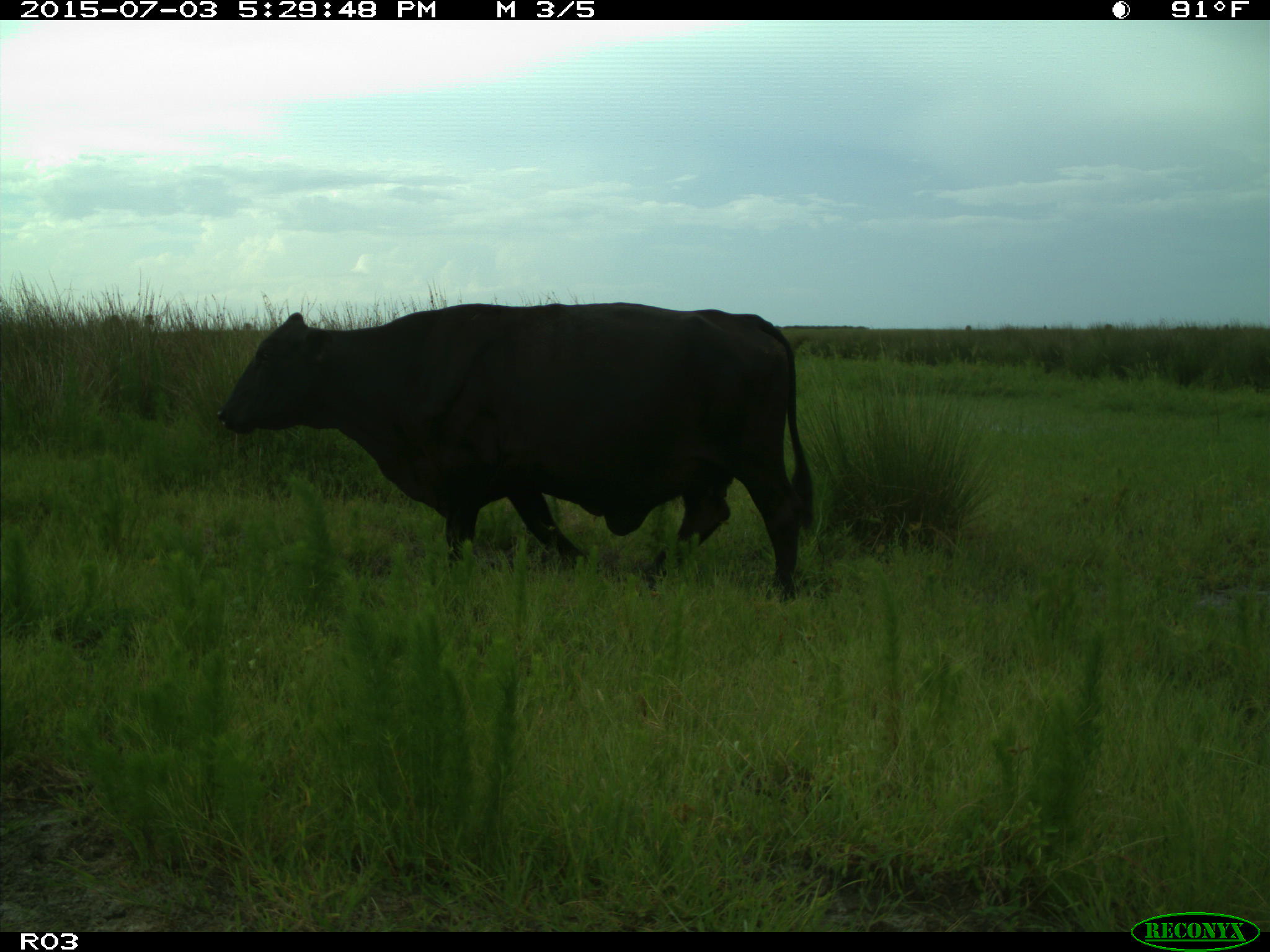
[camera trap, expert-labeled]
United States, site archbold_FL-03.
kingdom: Animalia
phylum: Chordata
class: Mammalia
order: Artiodactyla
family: Bovidae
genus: Bos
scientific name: Bos taurus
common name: domestic cow